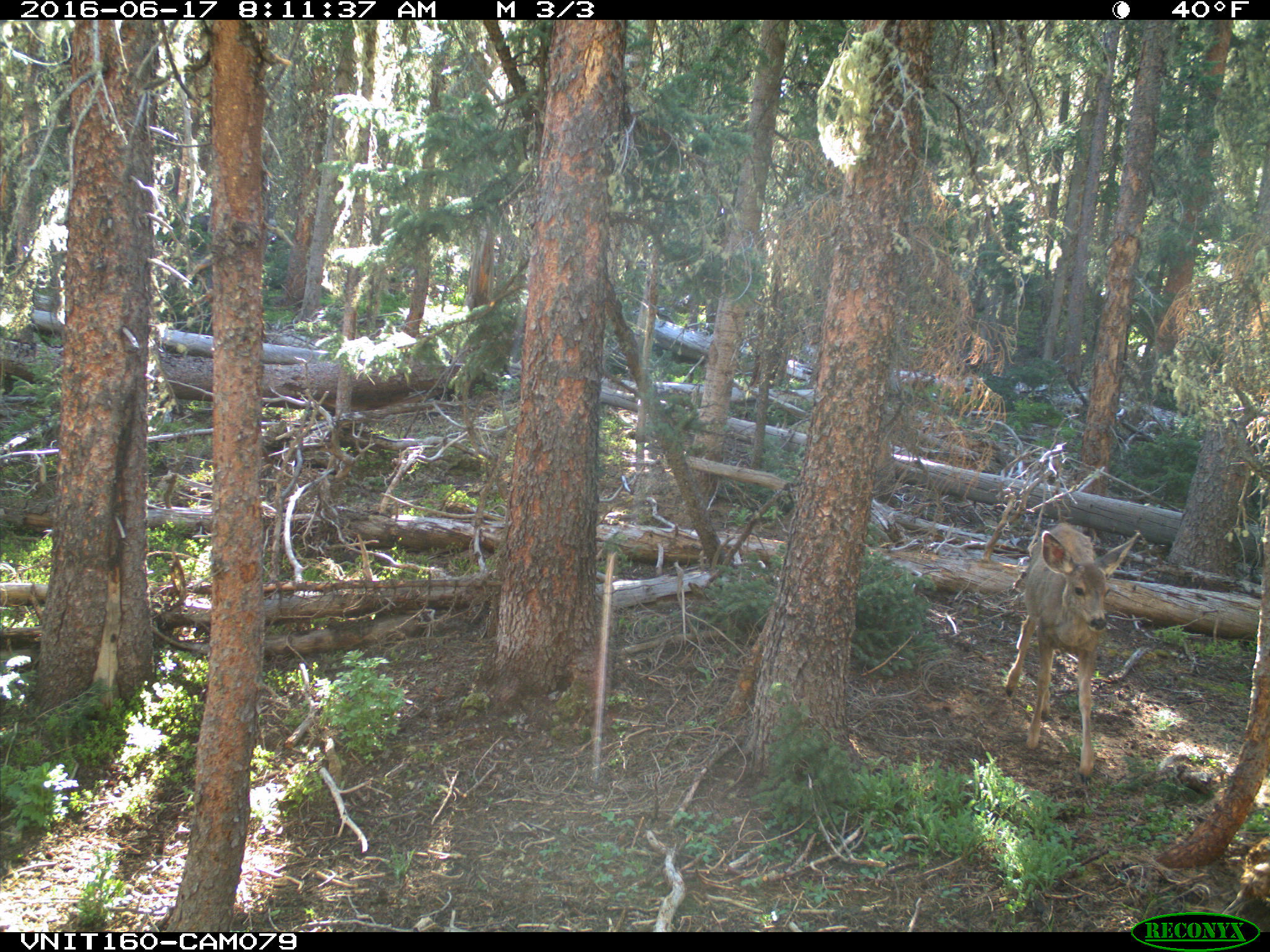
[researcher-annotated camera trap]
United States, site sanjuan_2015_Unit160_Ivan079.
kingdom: Animalia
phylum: Chordata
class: Mammalia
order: Artiodactyla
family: Cervidae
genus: Odocoileus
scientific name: Odocoileus hemionus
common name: mule deer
Odocoileus hemionus (mule deer).